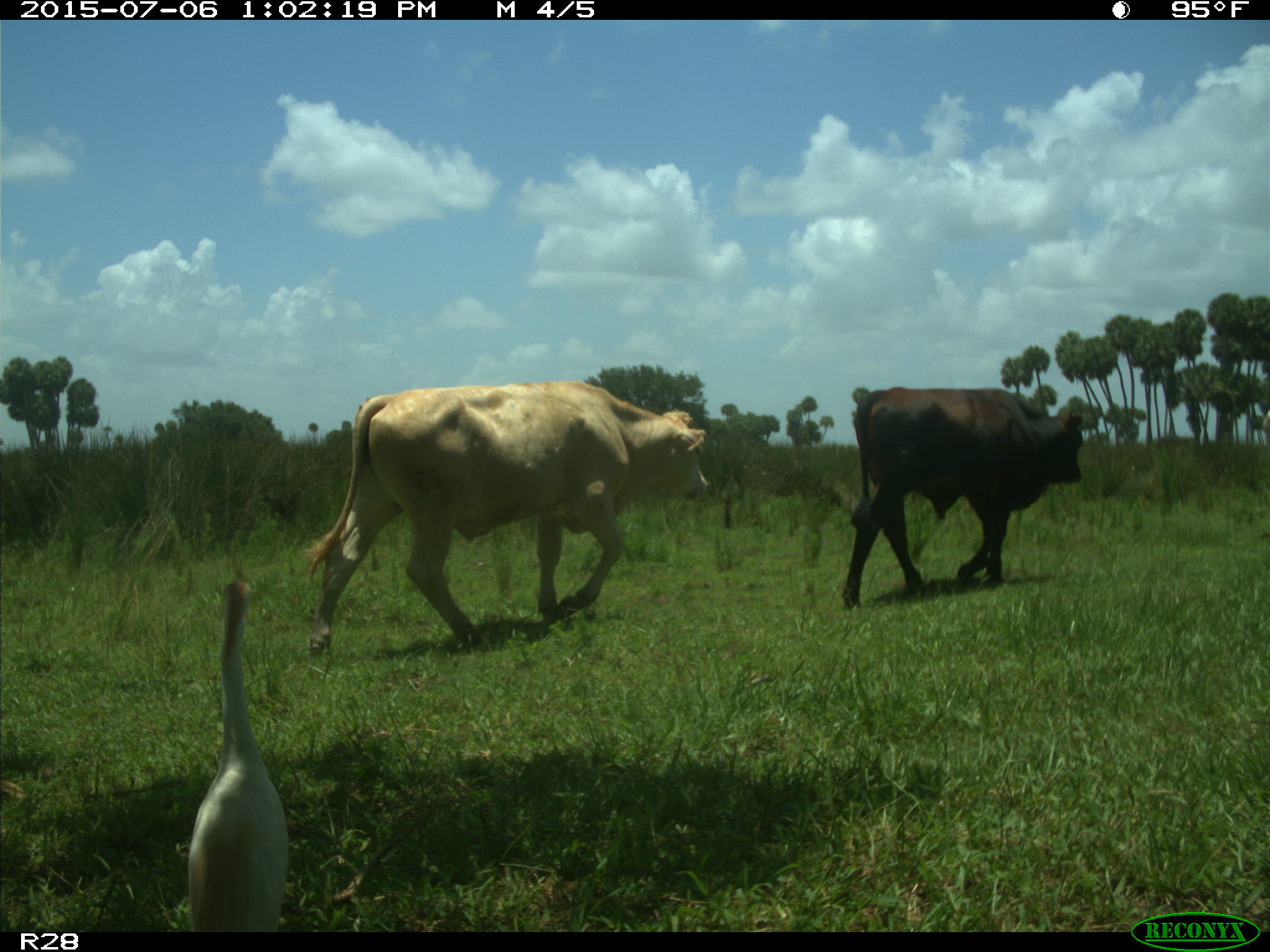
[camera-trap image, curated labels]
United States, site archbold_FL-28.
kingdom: Animalia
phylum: Chordata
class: Mammalia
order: Artiodactyla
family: Bovidae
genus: Bos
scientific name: Bos taurus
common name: domestic cow